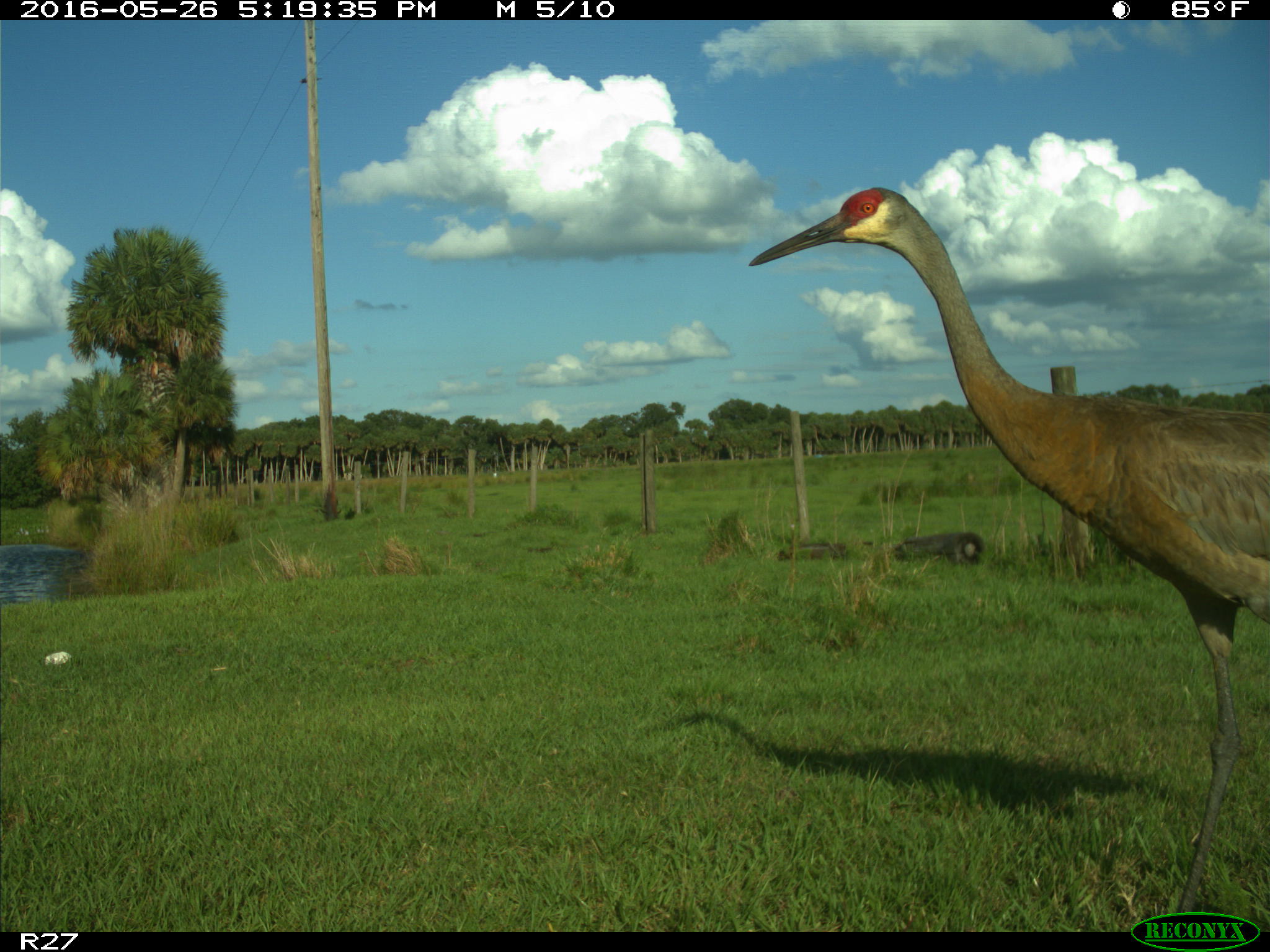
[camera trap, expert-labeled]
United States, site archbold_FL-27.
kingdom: Animalia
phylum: Chordata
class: Aves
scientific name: Aves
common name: birds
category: unidentified bird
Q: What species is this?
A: Unidentified bird (birds) (Aves).